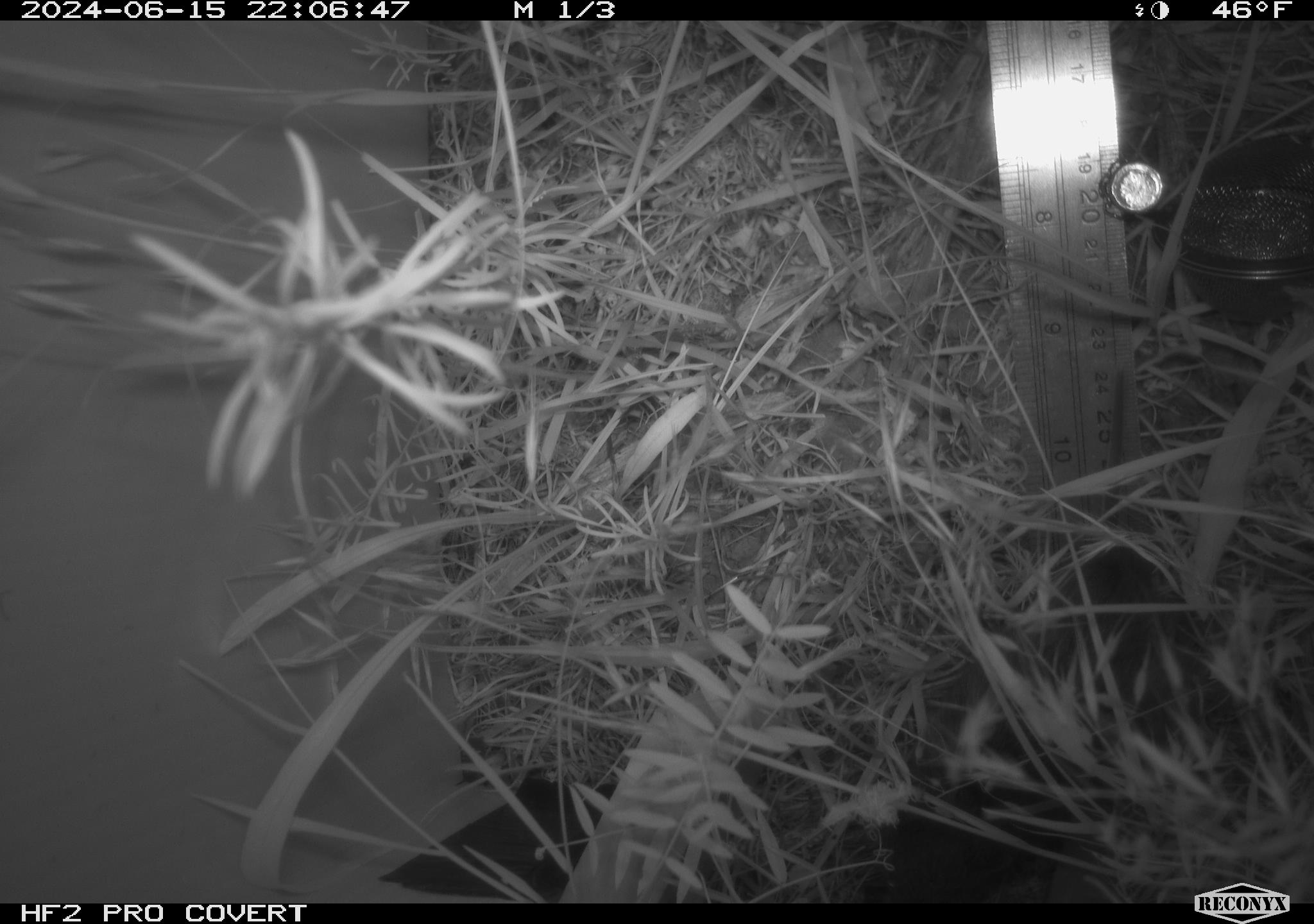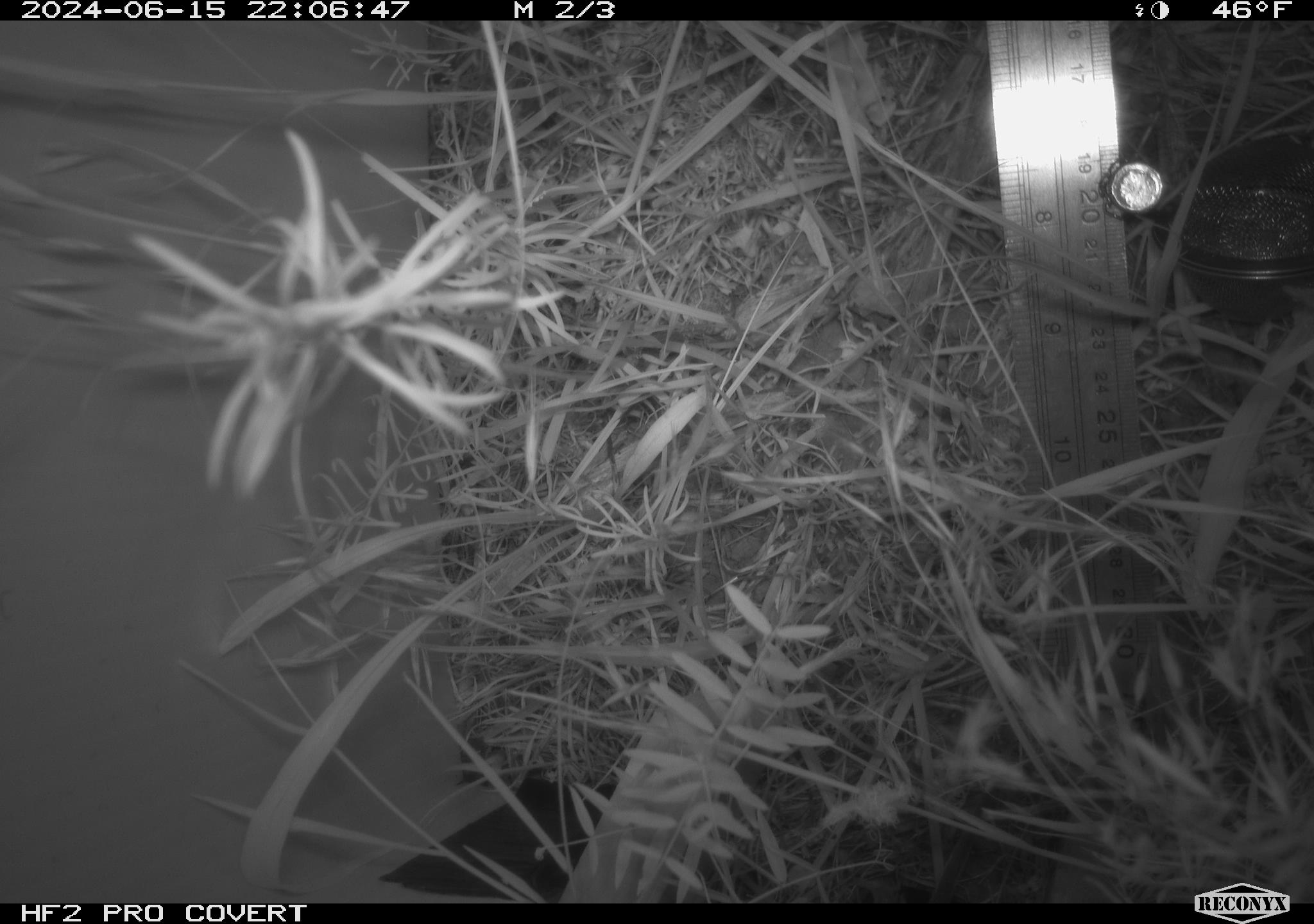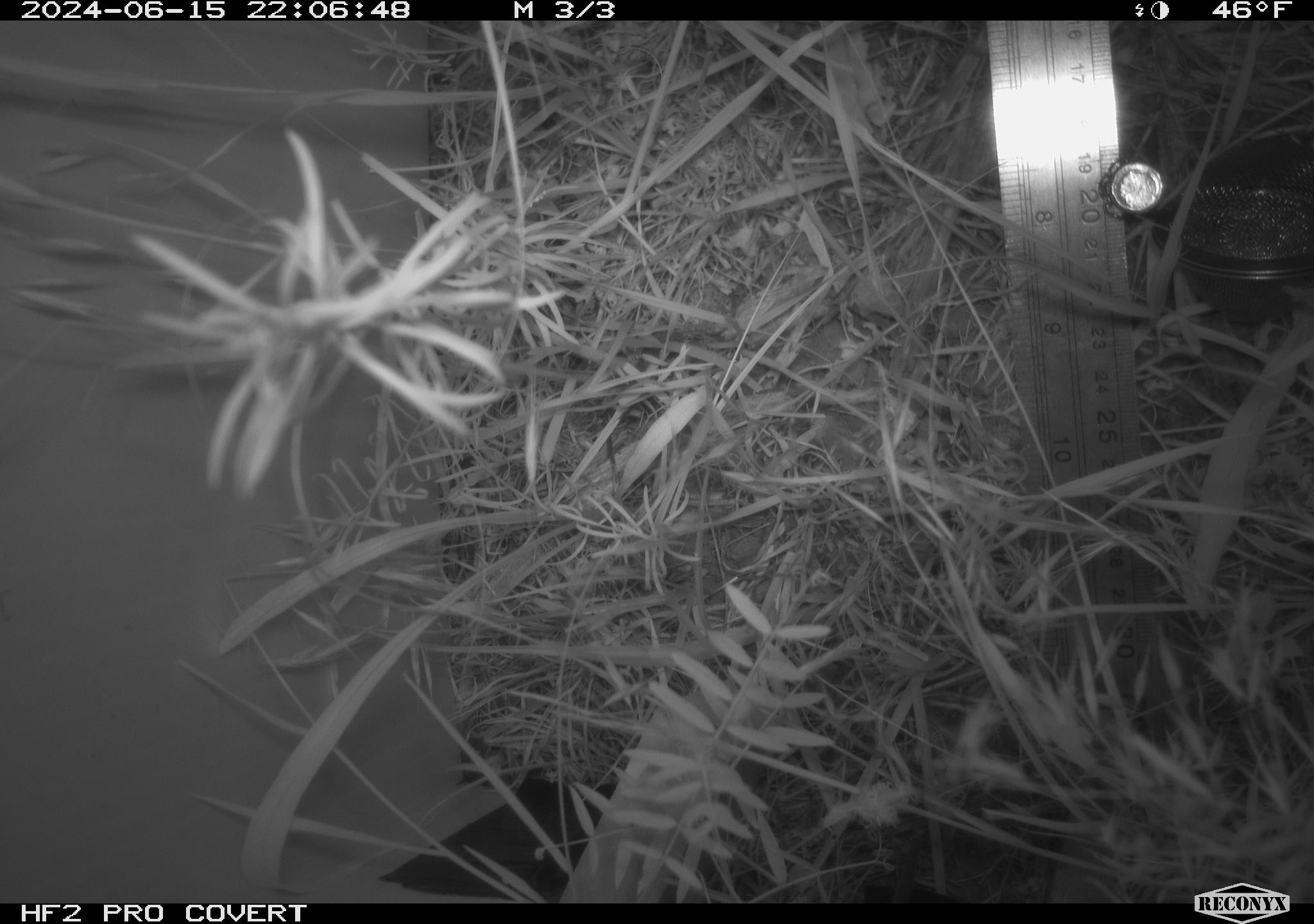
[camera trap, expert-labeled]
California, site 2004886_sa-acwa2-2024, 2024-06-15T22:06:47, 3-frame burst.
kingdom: Animalia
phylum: Chordata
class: Mammalia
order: Rodentia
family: Cricetidae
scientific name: Cricetidae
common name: hamsters, voles, lemmings, and allies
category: cricetidae family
Cricetidae family (hamsters, voles, lemmings, and allies) (Cricetidae).